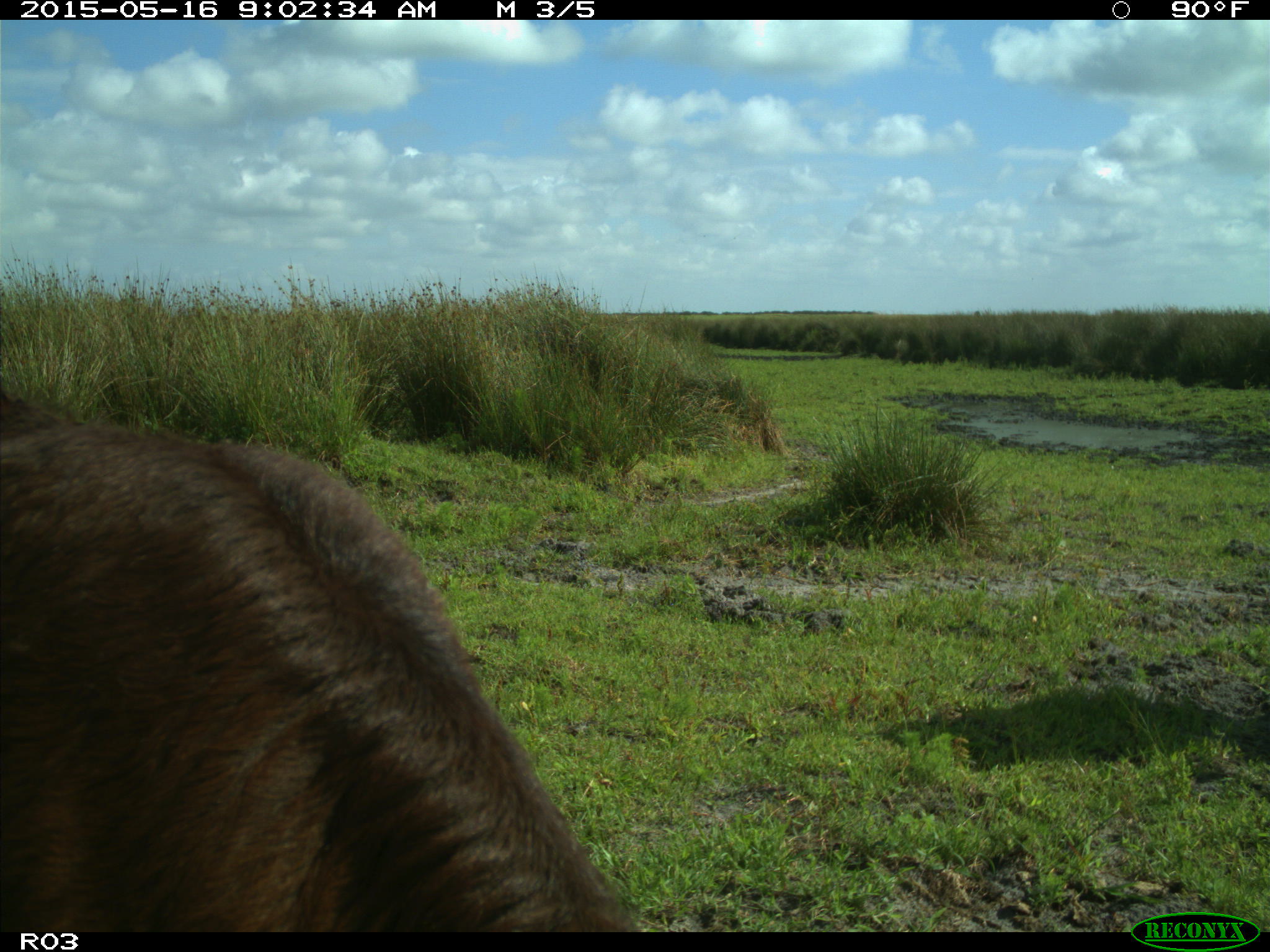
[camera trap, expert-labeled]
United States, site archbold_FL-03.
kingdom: Animalia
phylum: Chordata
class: Mammalia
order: Artiodactyla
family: Bovidae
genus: Bos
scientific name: Bos taurus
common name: domestic cow